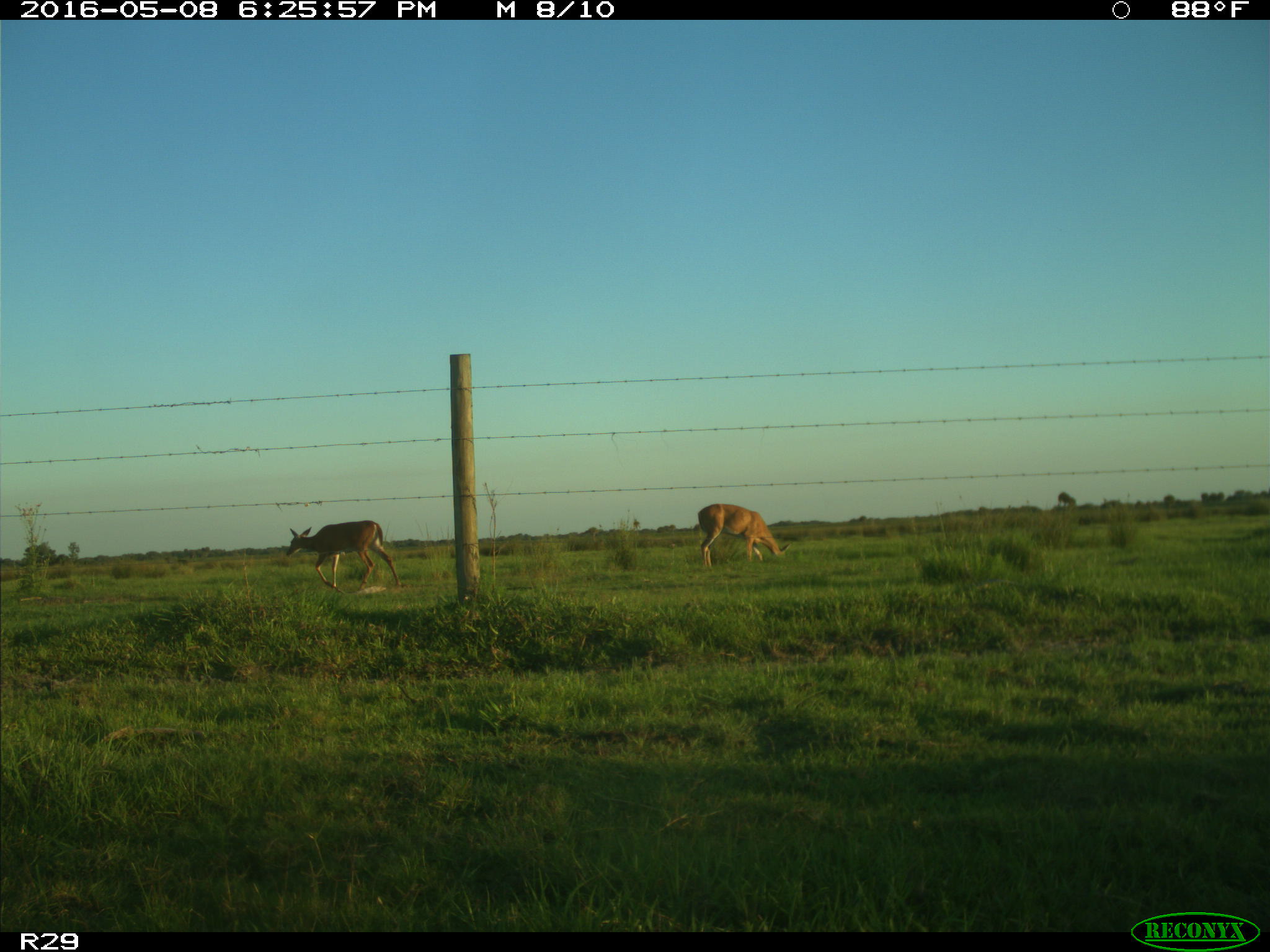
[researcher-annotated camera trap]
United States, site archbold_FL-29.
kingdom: Animalia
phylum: Chordata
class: Mammalia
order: Artiodactyla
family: Cervidae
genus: Odocoileus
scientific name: Odocoileus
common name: deer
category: unidentified deer